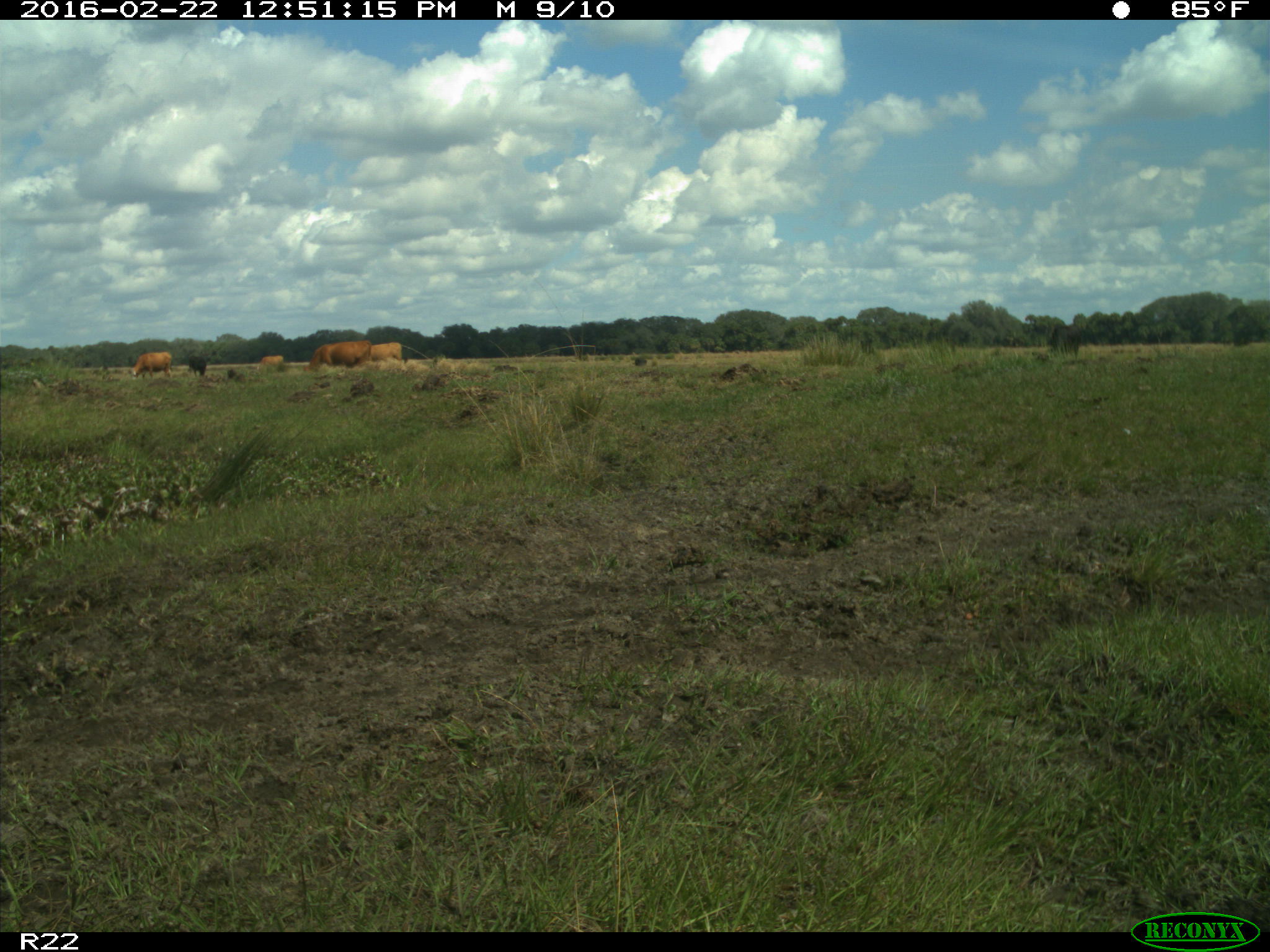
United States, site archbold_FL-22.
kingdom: Animalia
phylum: Chordata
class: Mammalia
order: Artiodactyla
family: Bovidae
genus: Bos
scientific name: Bos taurus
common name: domestic cow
Bos taurus (domestic cow).